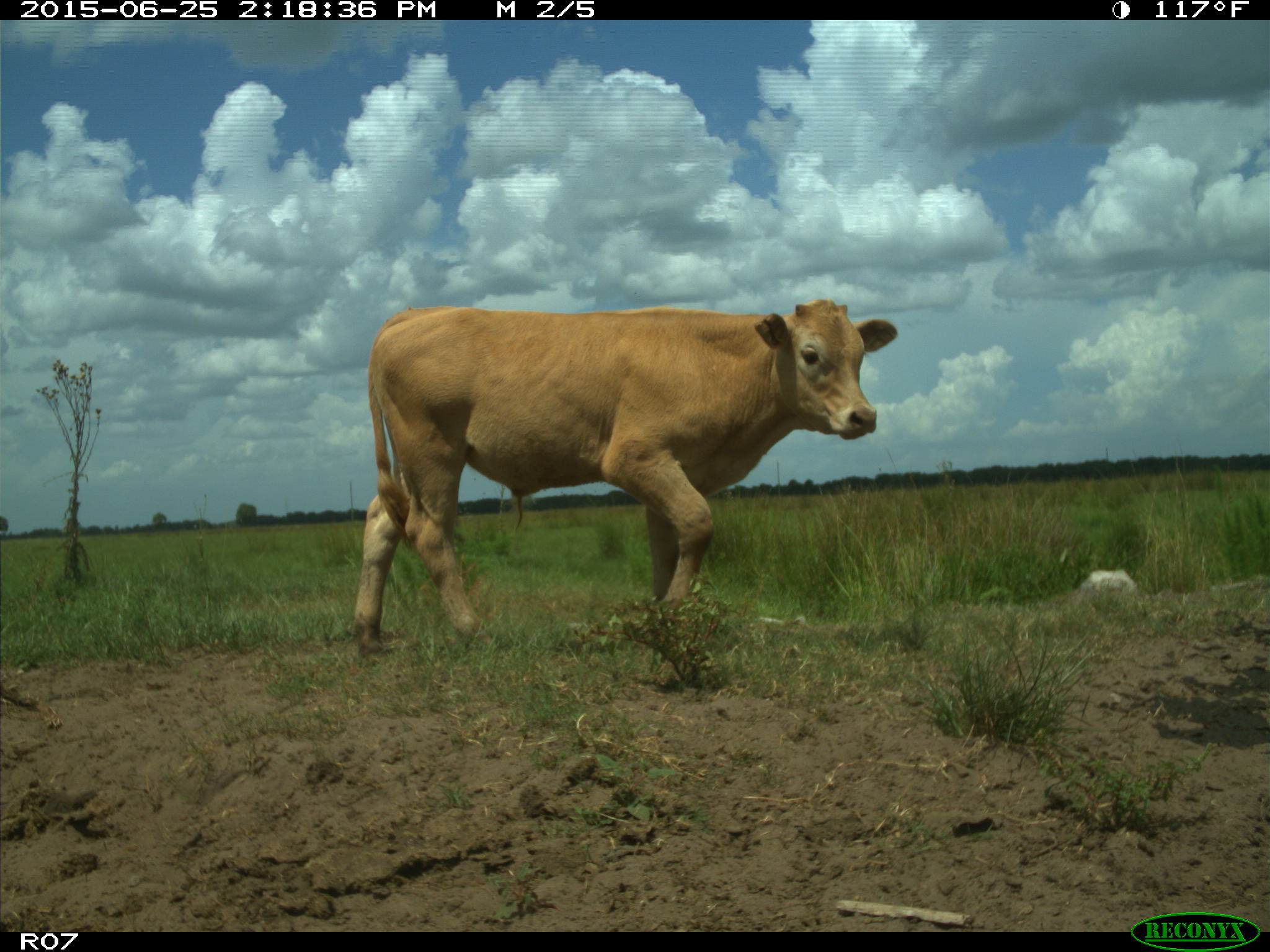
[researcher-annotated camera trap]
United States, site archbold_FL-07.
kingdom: Animalia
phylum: Chordata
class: Mammalia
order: Artiodactyla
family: Bovidae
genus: Bos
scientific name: Bos taurus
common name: domestic cow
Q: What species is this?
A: Bos taurus (domestic cow).